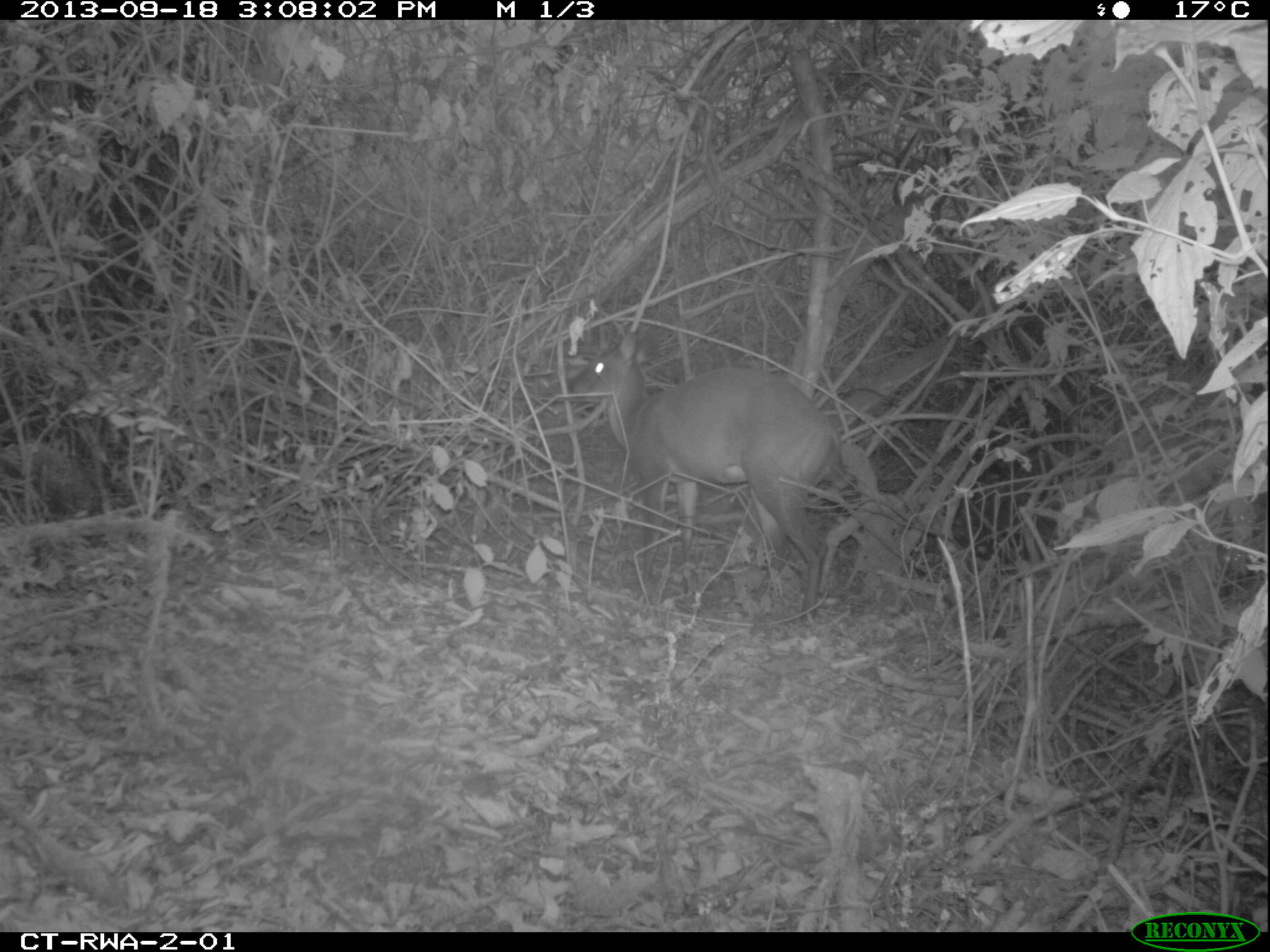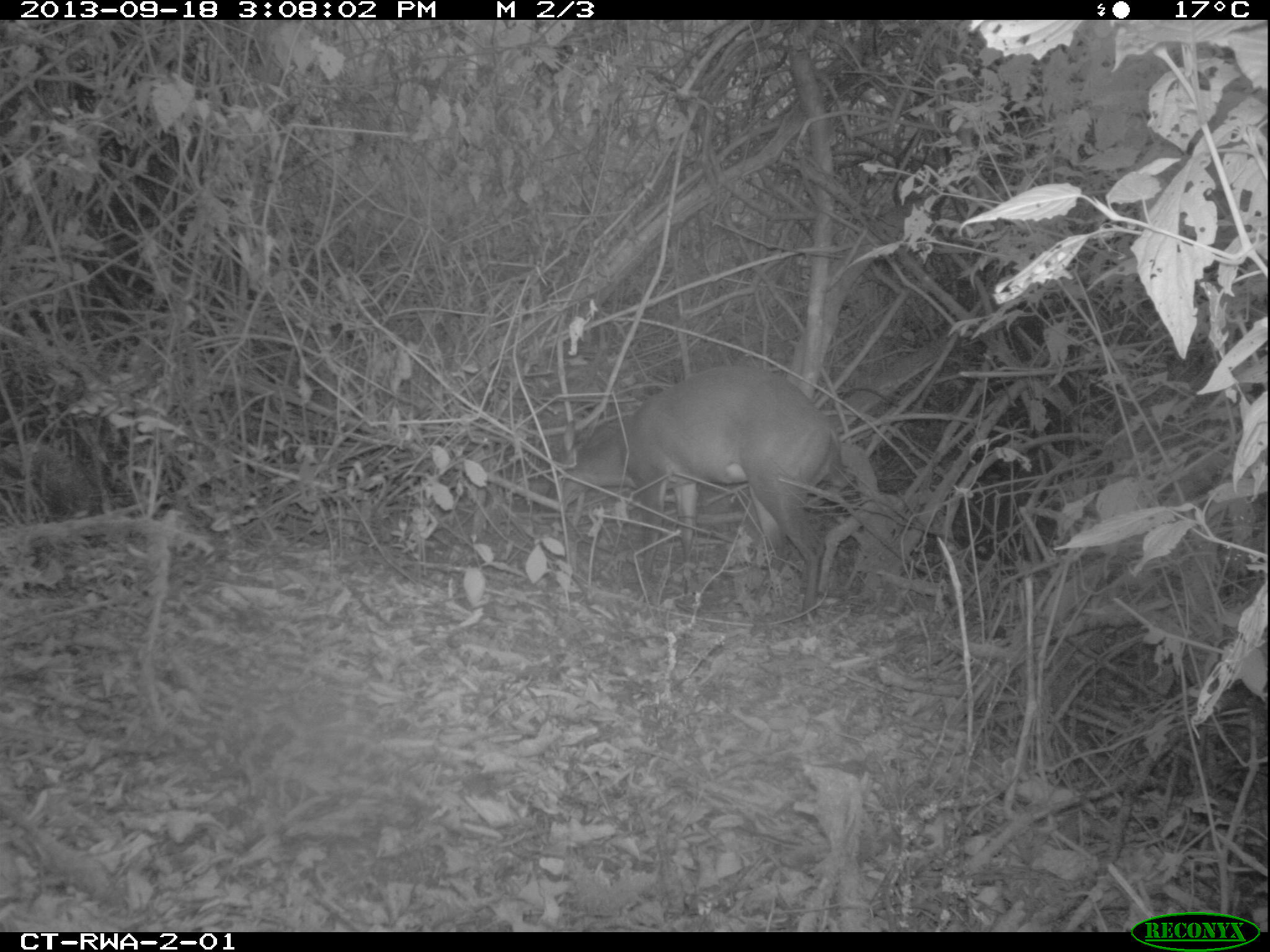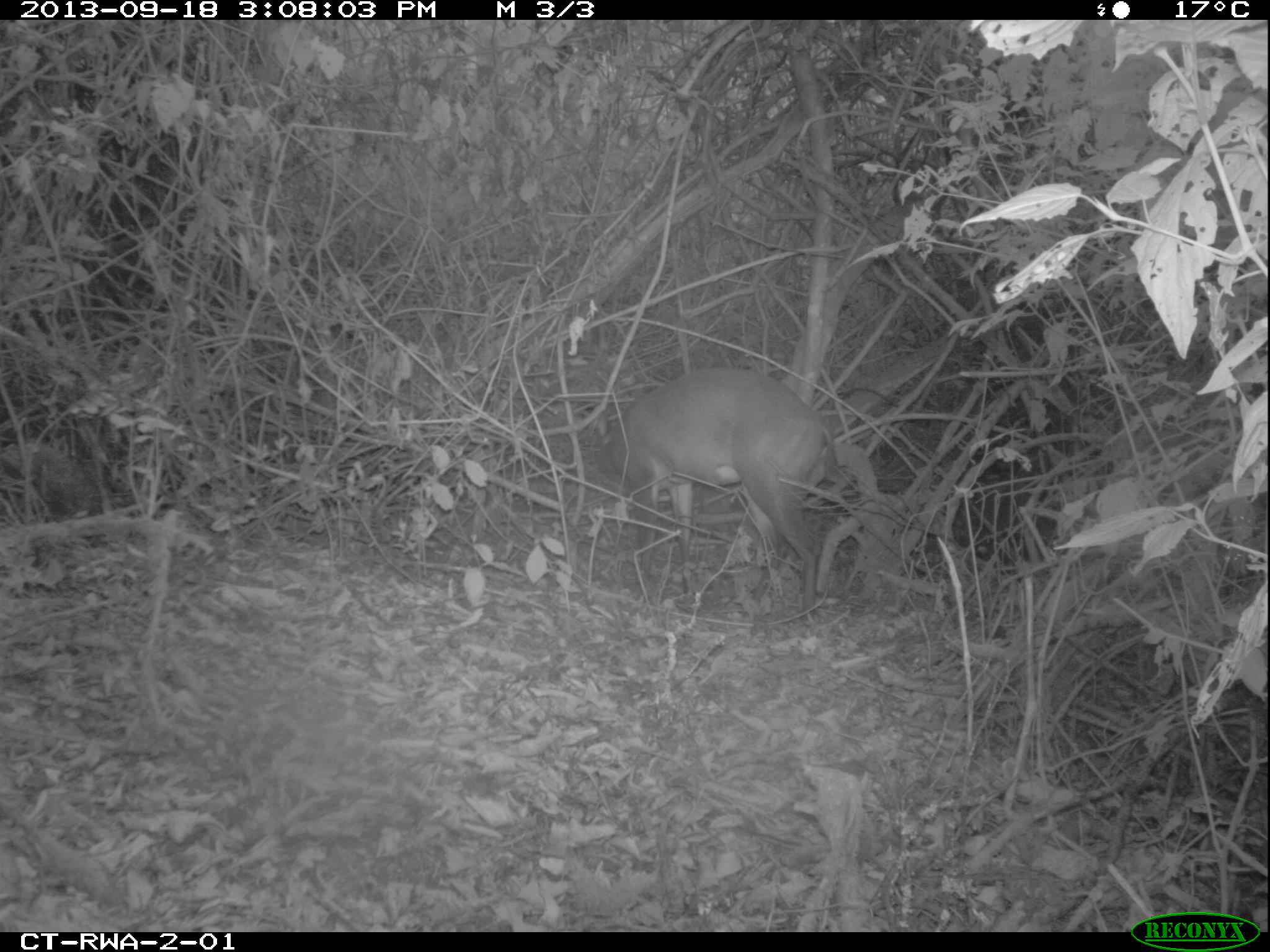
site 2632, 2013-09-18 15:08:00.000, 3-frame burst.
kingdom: Animalia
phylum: Chordata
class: Mammalia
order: Artiodactyla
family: Bovidae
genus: Cephalophus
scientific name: Cephalophus nigrifrons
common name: black-fronted duiker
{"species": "Cephalophus nigrifrons (black-fronted duiker)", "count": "1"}